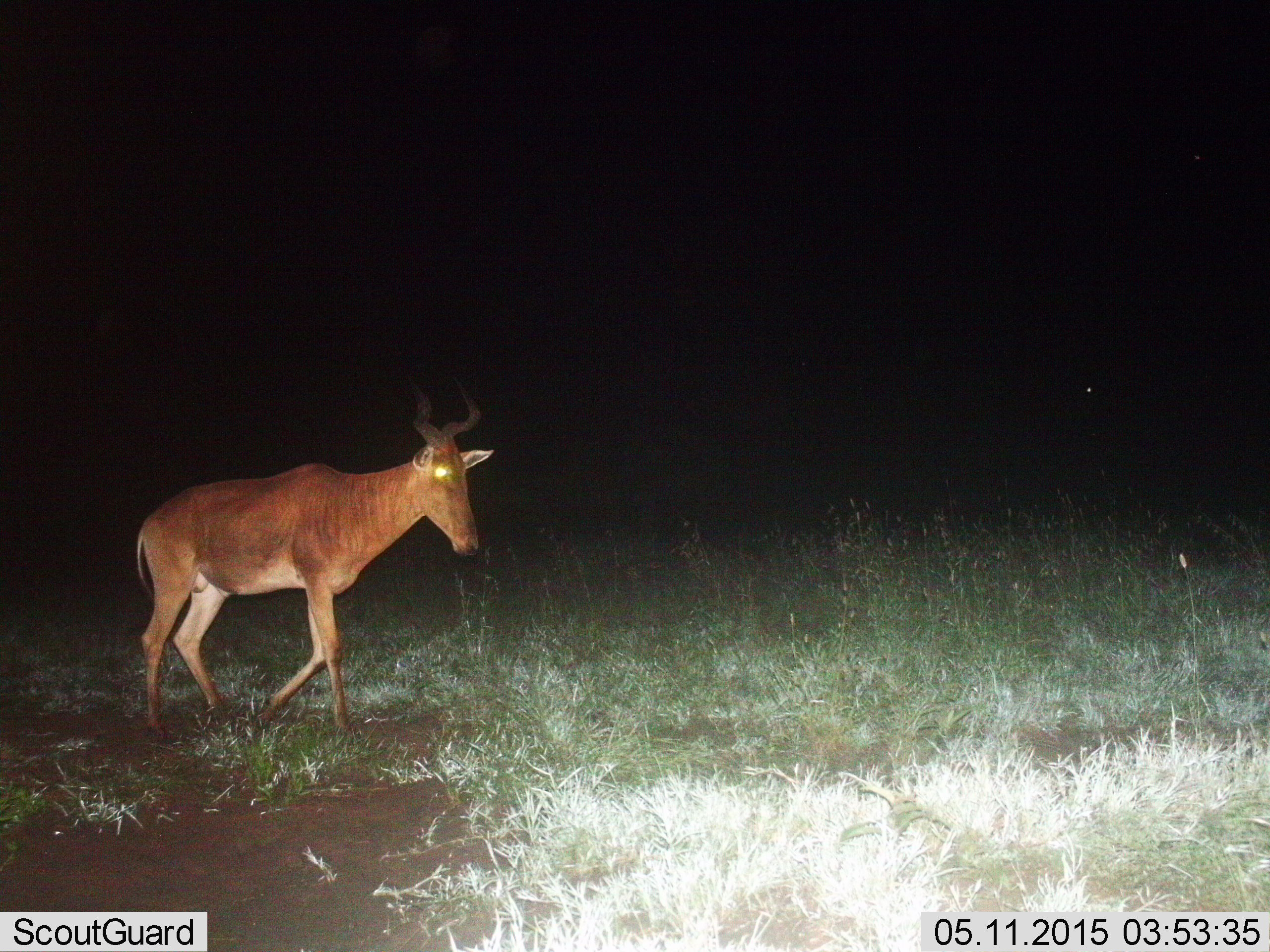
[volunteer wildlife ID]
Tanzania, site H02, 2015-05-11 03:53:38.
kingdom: Animalia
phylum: Chordata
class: Mammalia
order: Artiodactyla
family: Bovidae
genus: Alcelaphus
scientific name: Alcelaphus buselaphus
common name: hartebeest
Hartebeest (Alcelaphus buselaphus), count 1. Behavior (volunteer vote fractions): standing 20%, resting 0%, moving 90%, interacting 0%. Young present (vote fraction): 0%. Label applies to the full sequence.